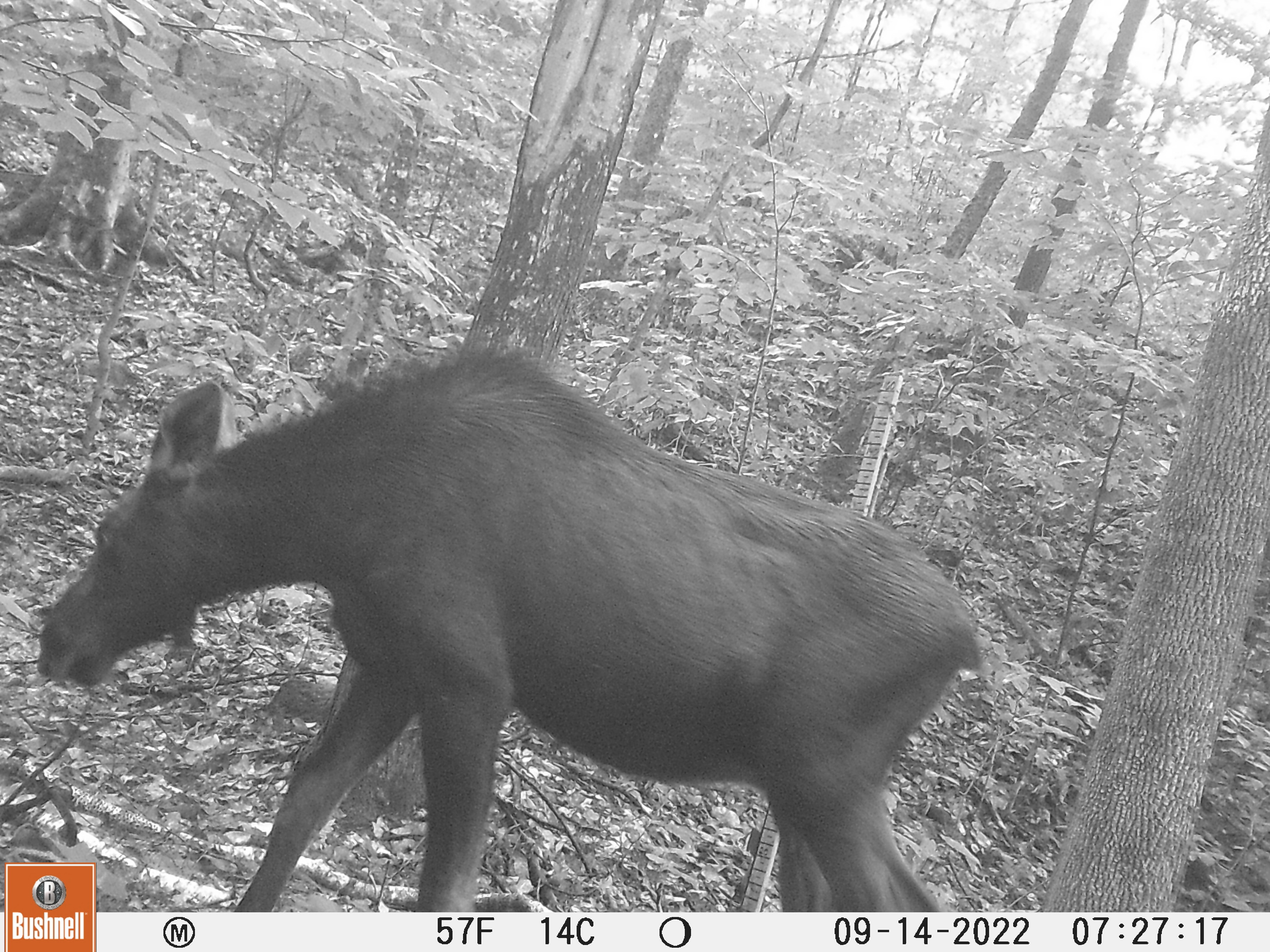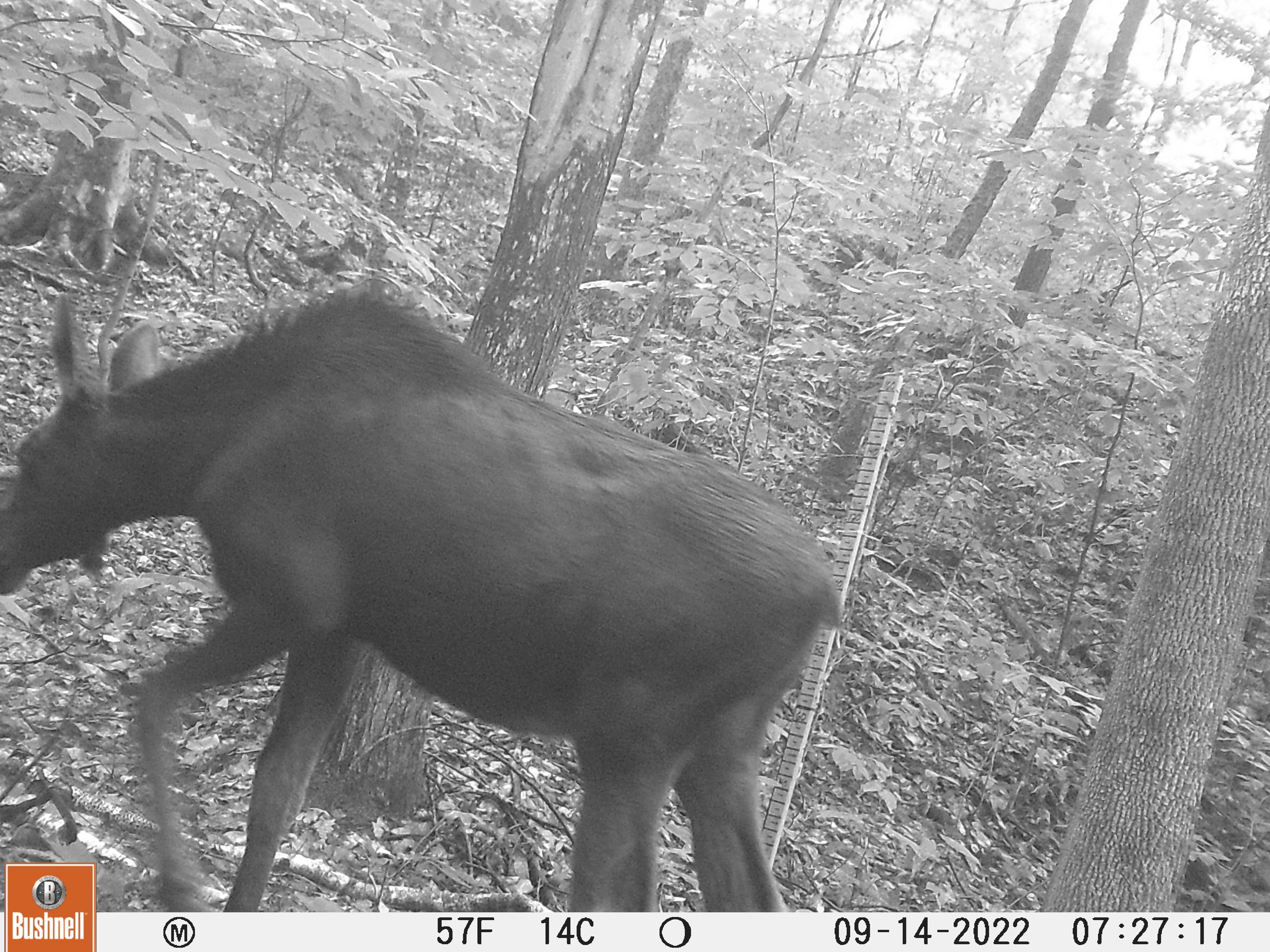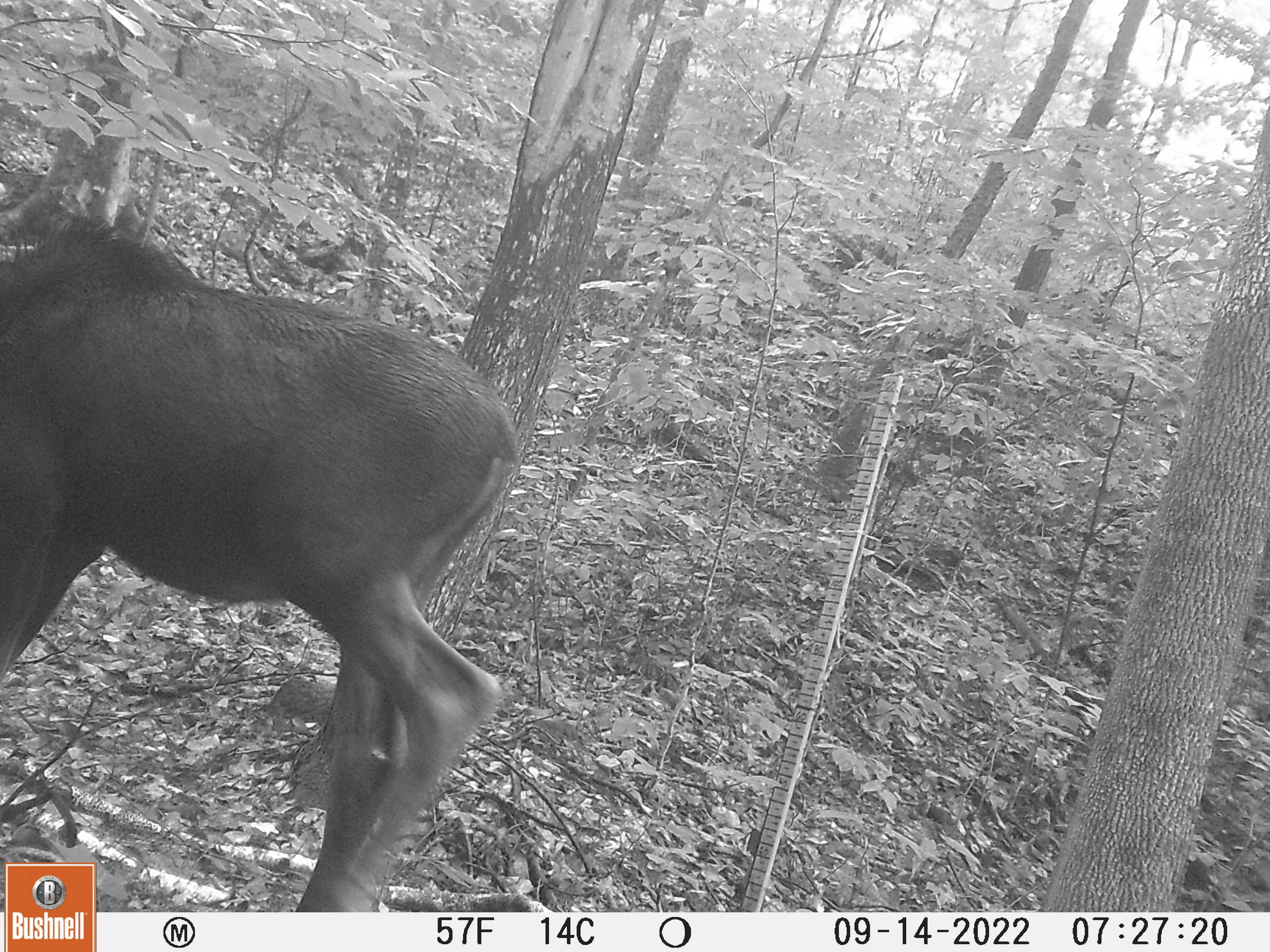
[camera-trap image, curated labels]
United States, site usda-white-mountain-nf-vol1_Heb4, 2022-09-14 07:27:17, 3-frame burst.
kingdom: Animalia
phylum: Chordata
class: Mammalia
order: Artiodactyla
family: Cervidae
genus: Alces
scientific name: Alces alces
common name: moose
Moose (Alces alces).